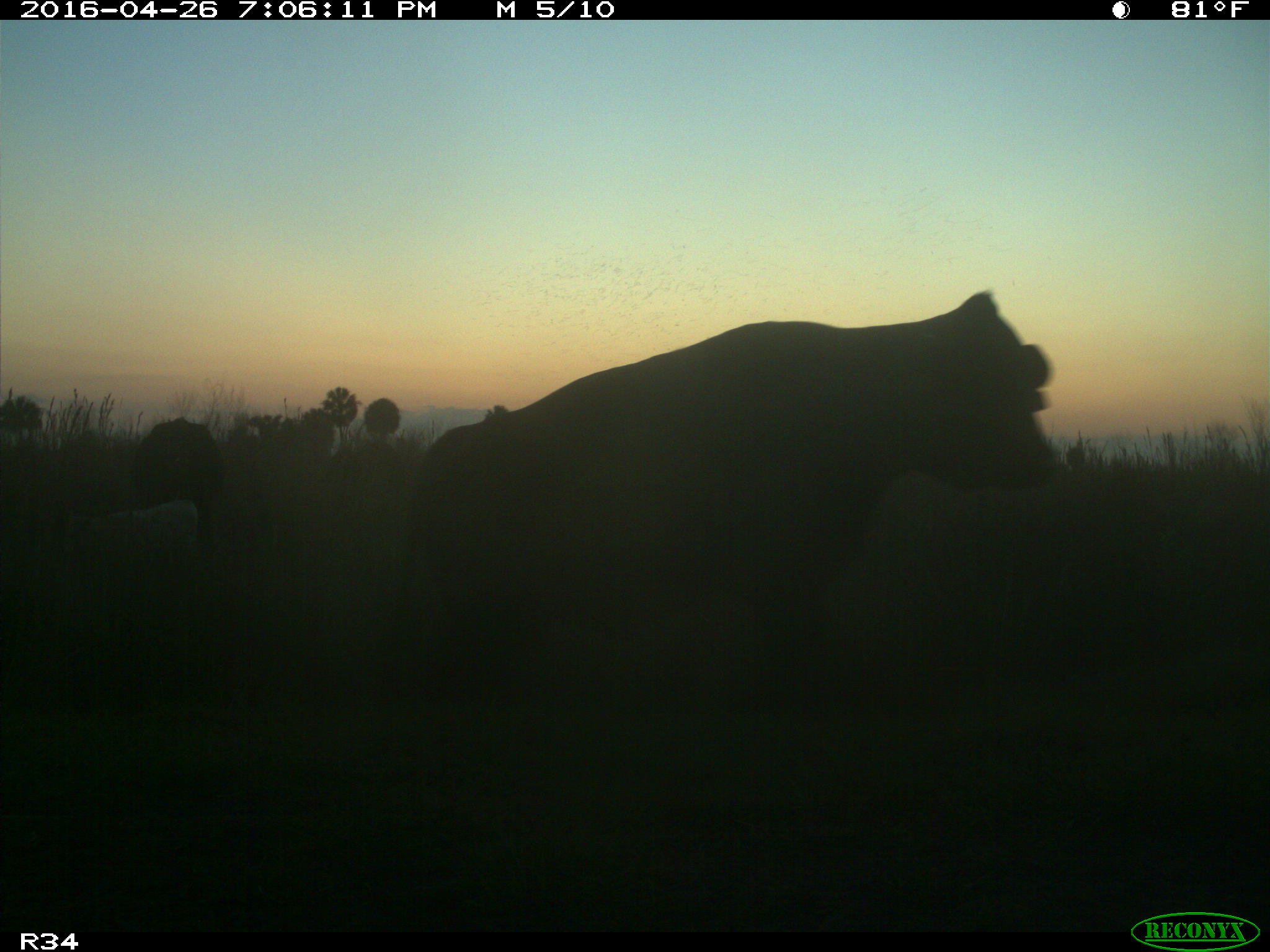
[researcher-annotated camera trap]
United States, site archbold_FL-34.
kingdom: Animalia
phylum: Chordata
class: Mammalia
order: Artiodactyla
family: Bovidae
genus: Bos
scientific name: Bos taurus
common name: domestic cow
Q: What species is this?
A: Bos taurus (domestic cow).